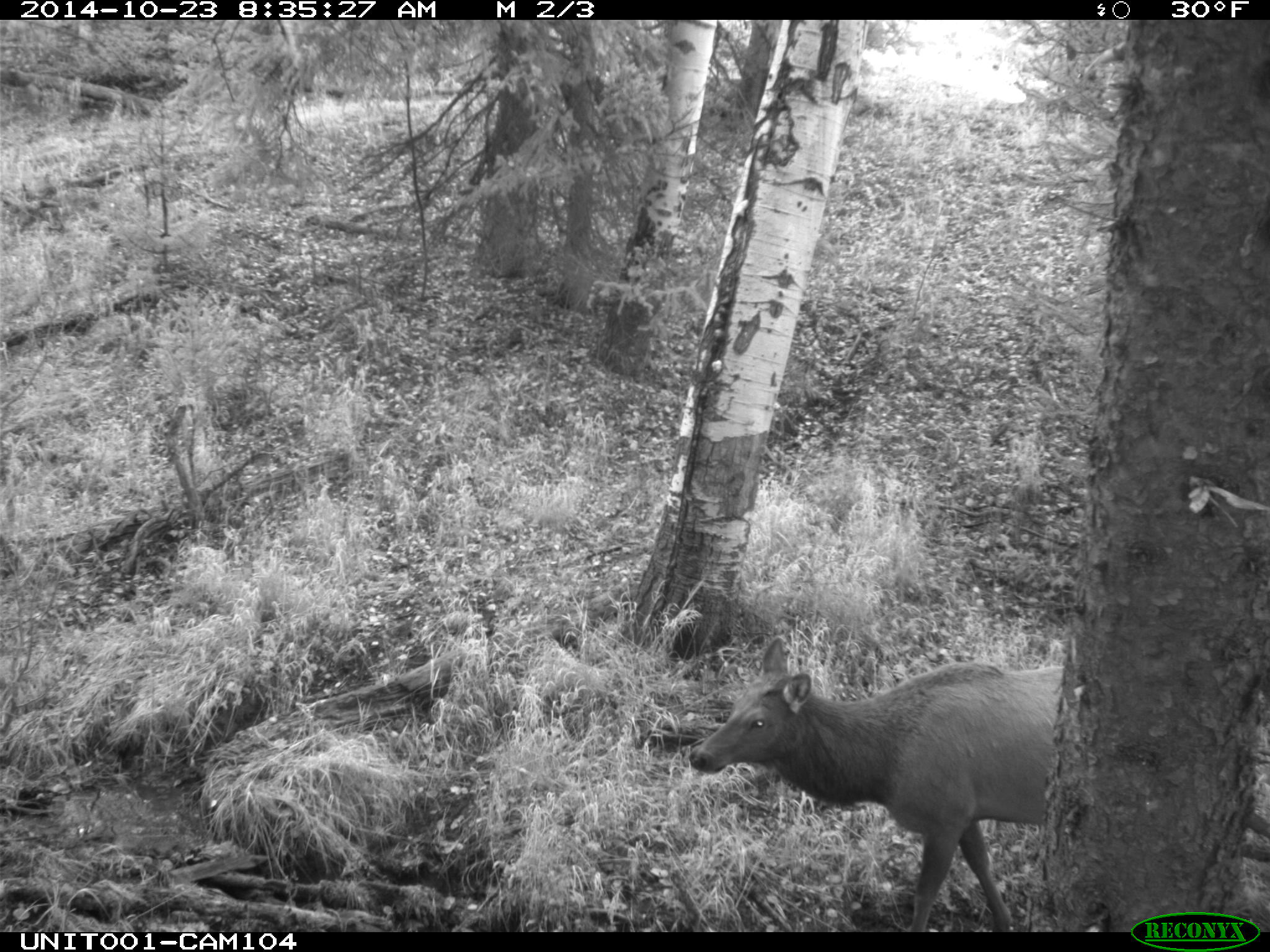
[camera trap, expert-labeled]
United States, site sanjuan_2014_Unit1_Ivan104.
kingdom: Animalia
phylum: Chordata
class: Mammalia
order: Artiodactyla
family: Cervidae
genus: Cervus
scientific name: Cervus elaphus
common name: red deer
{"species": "Cervus elaphus (red deer)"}